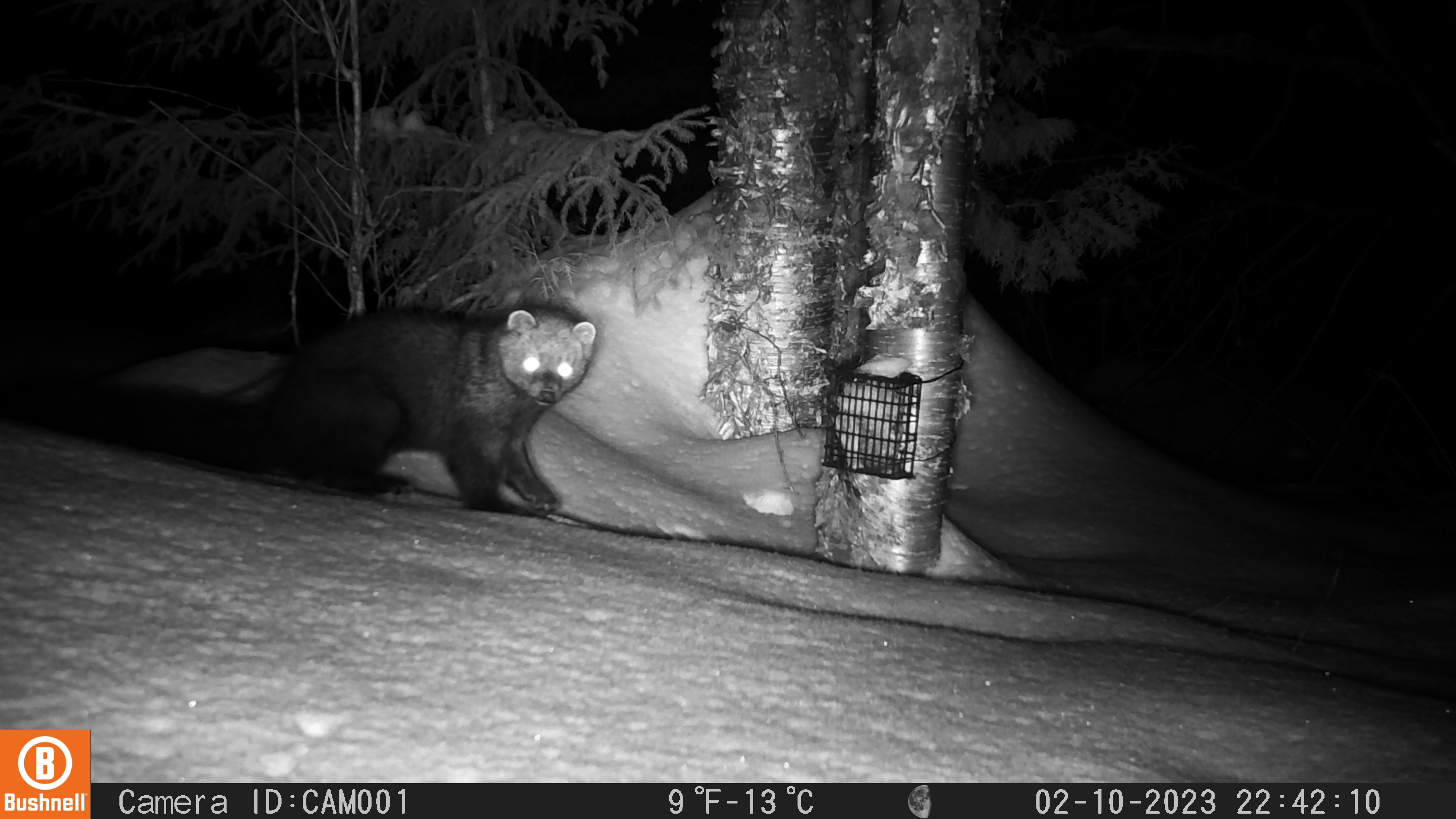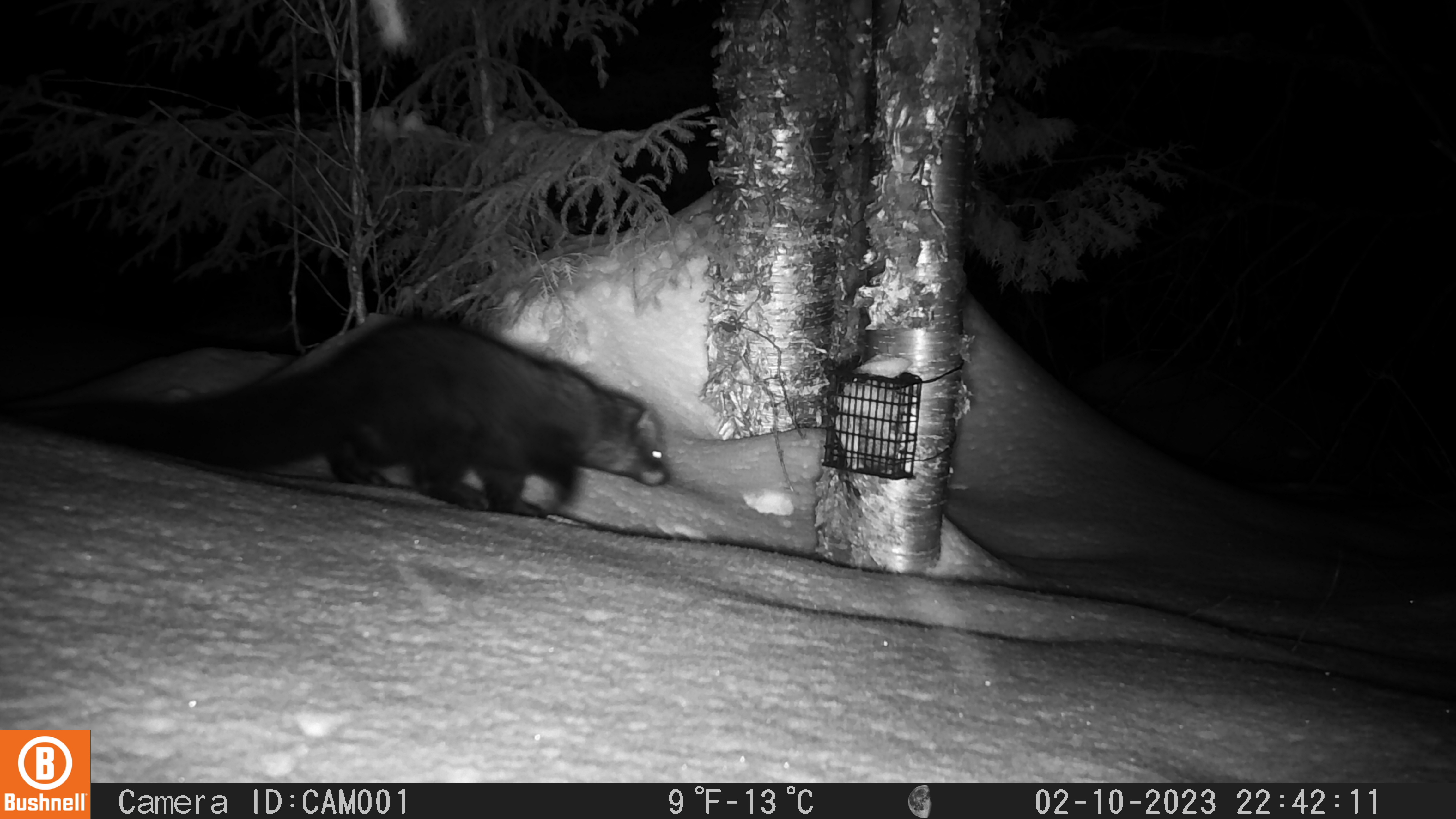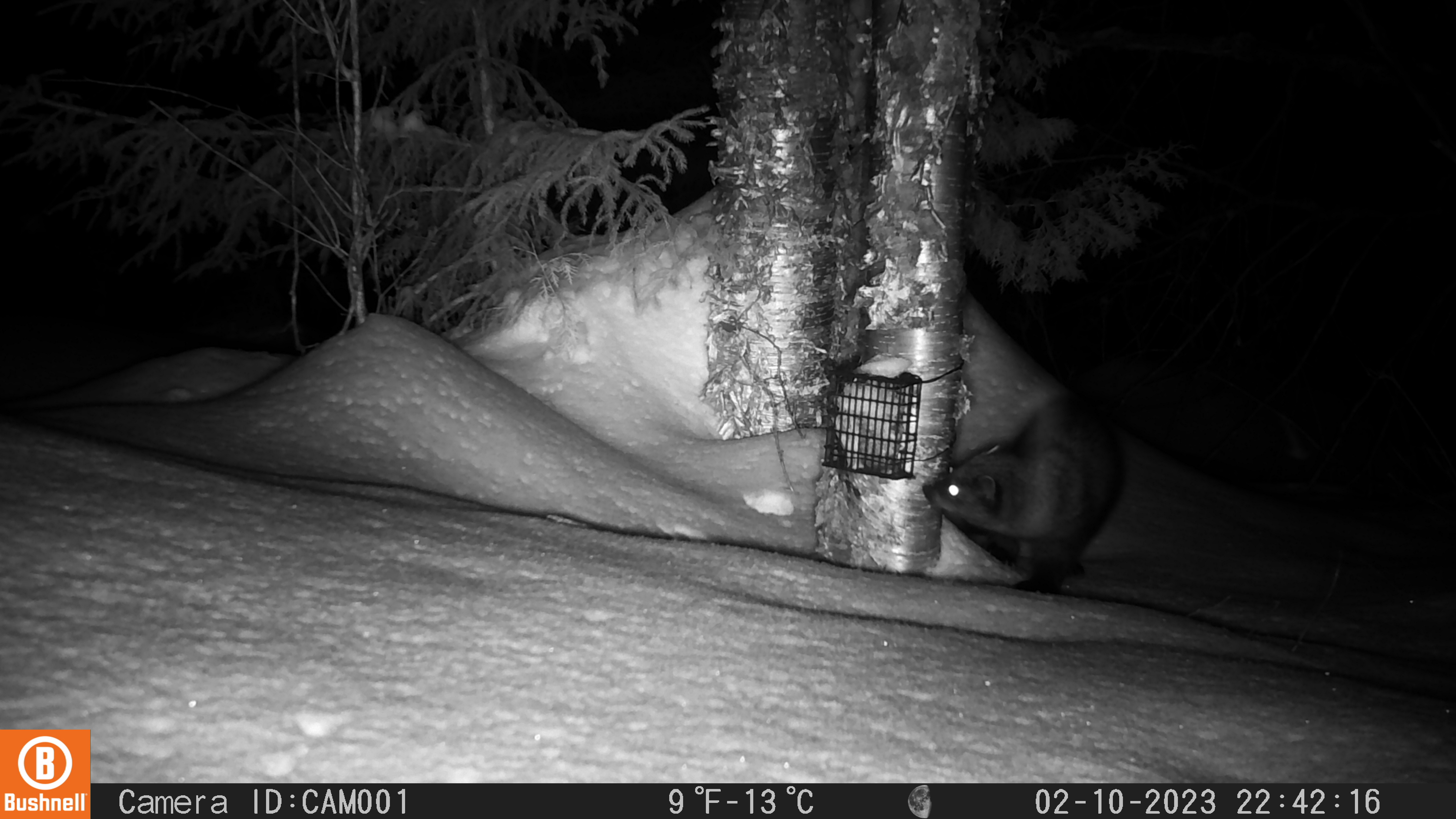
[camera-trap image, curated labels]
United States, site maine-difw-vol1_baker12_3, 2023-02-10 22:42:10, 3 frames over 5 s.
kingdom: Animalia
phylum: Chordata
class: Mammalia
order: Carnivora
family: Mustelidae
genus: Pekania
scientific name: Pekania pennanti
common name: fisher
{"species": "fisher (Pekania pennanti)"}